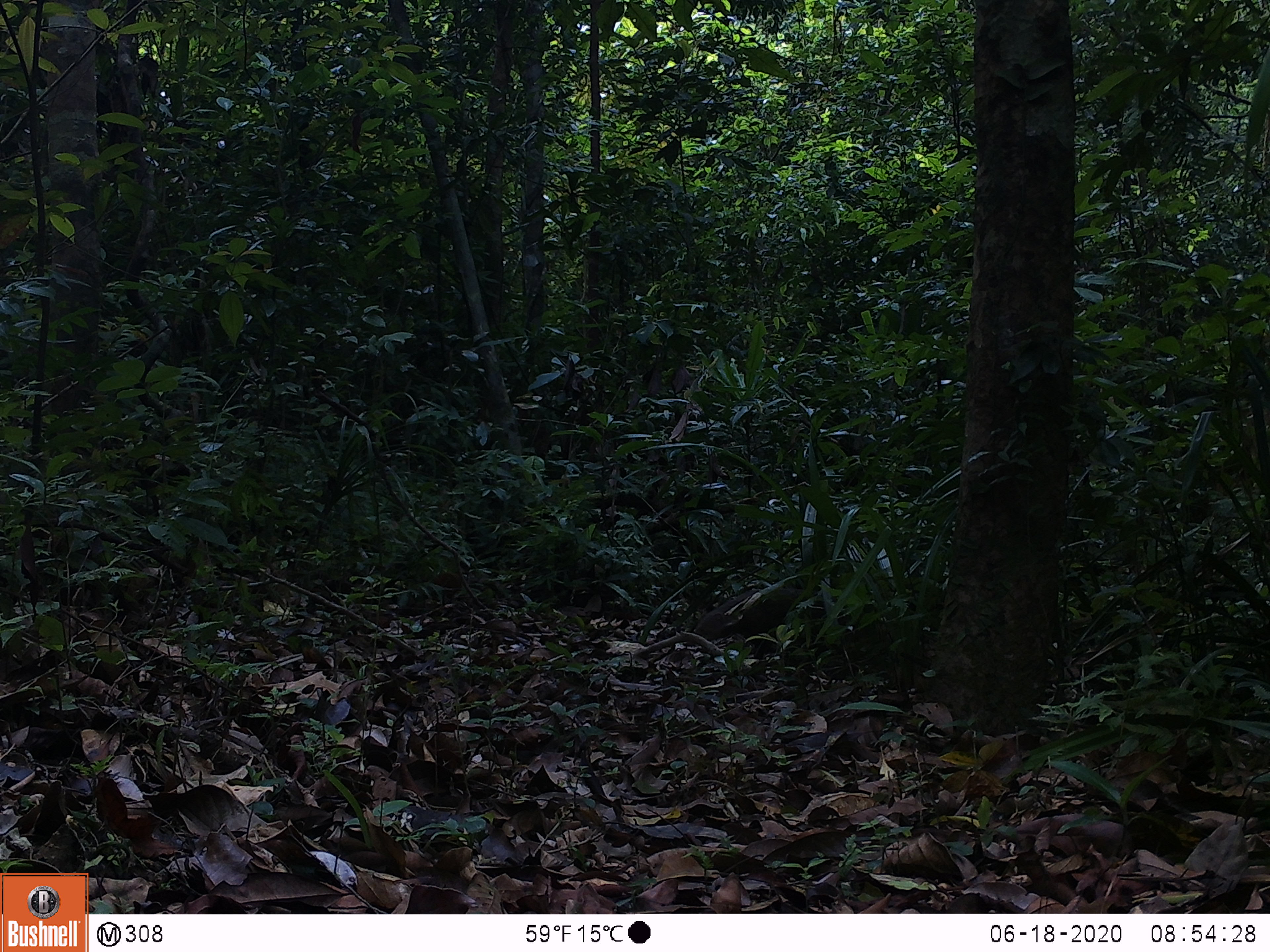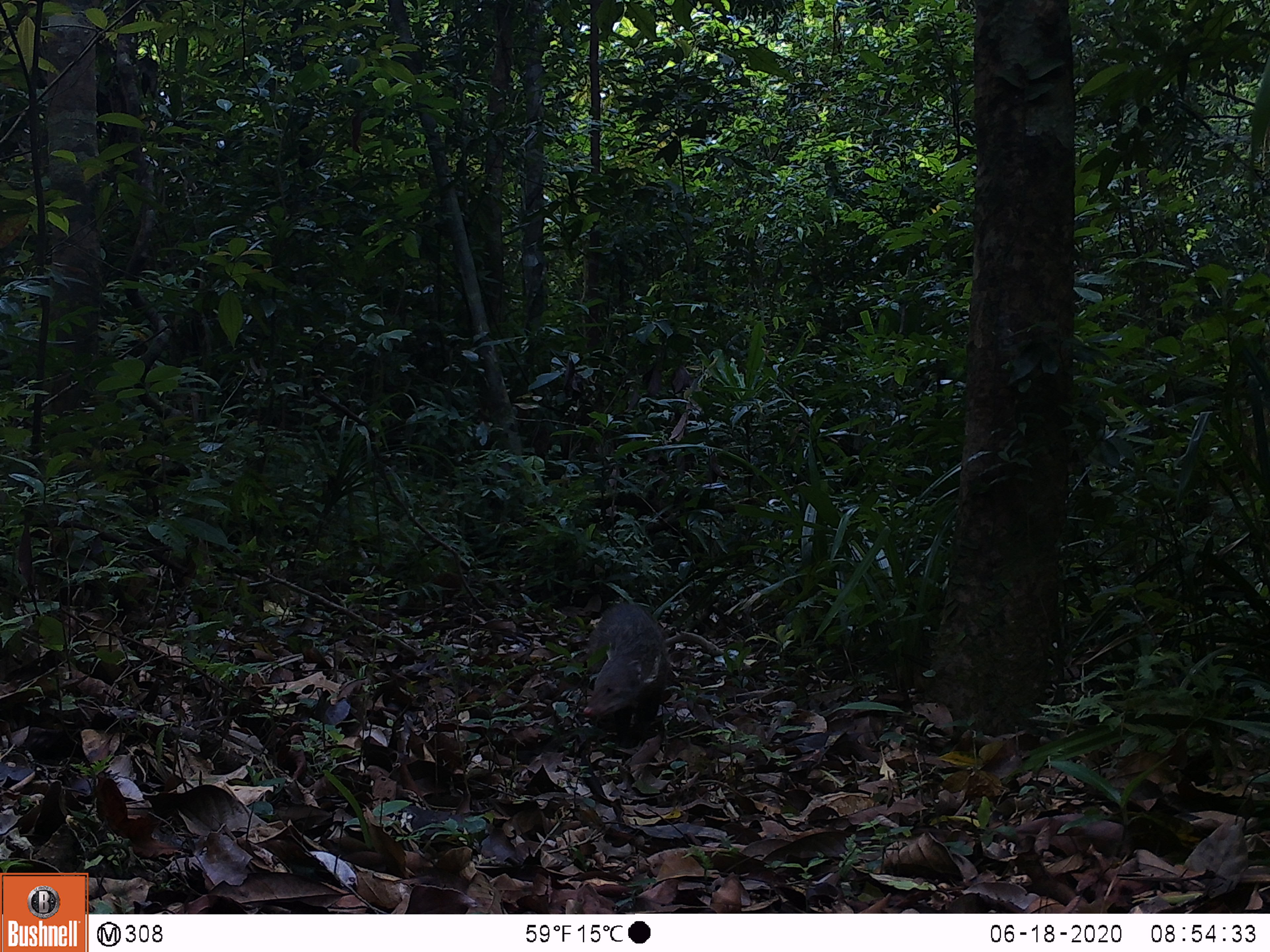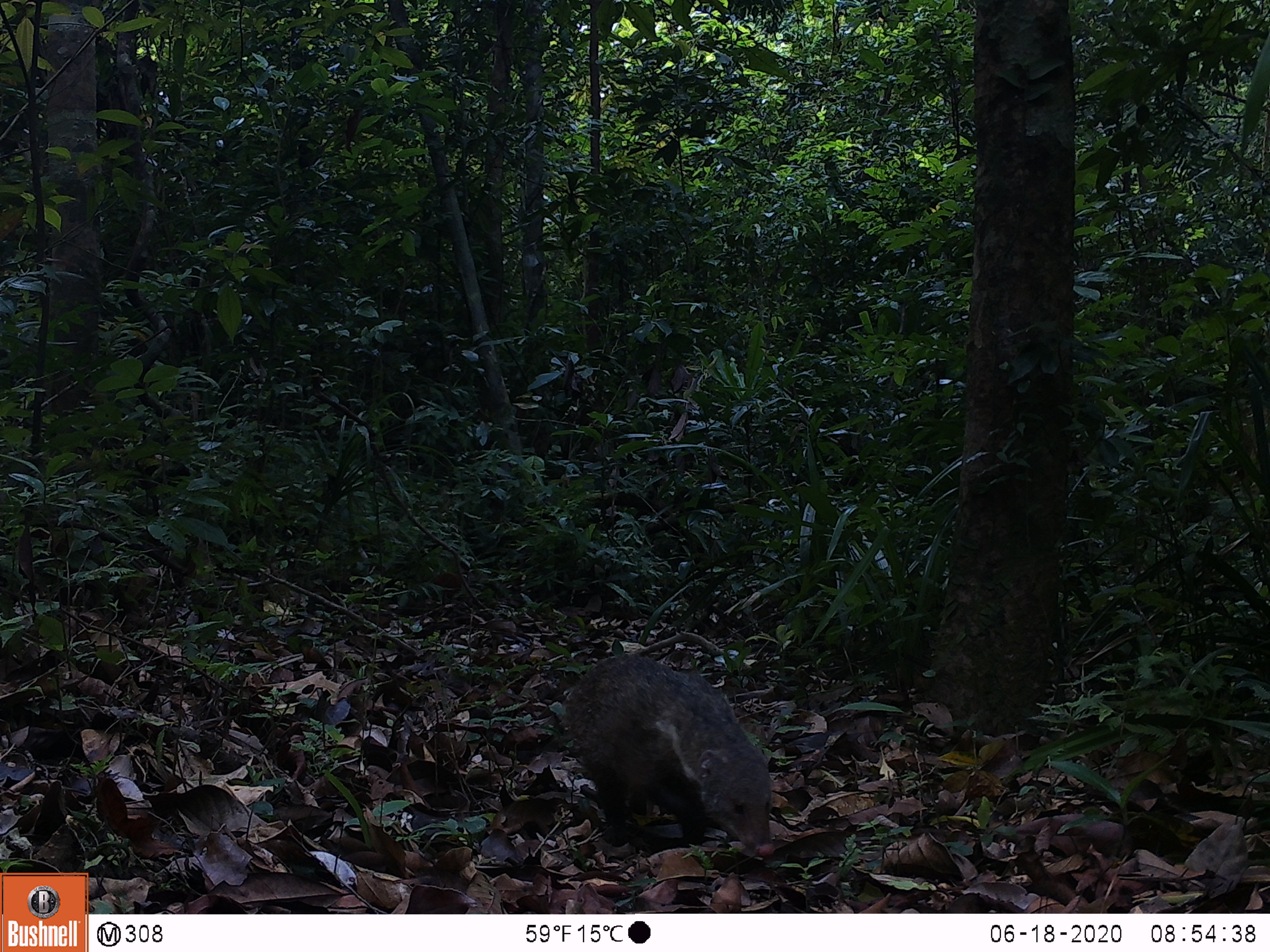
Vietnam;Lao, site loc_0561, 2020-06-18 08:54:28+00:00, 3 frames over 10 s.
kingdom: Animalia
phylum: Chordata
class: Mammalia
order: Carnivora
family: Herpestidae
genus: Urva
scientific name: Urva urva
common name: crab-eating mongoose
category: crab eating mongoose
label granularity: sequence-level